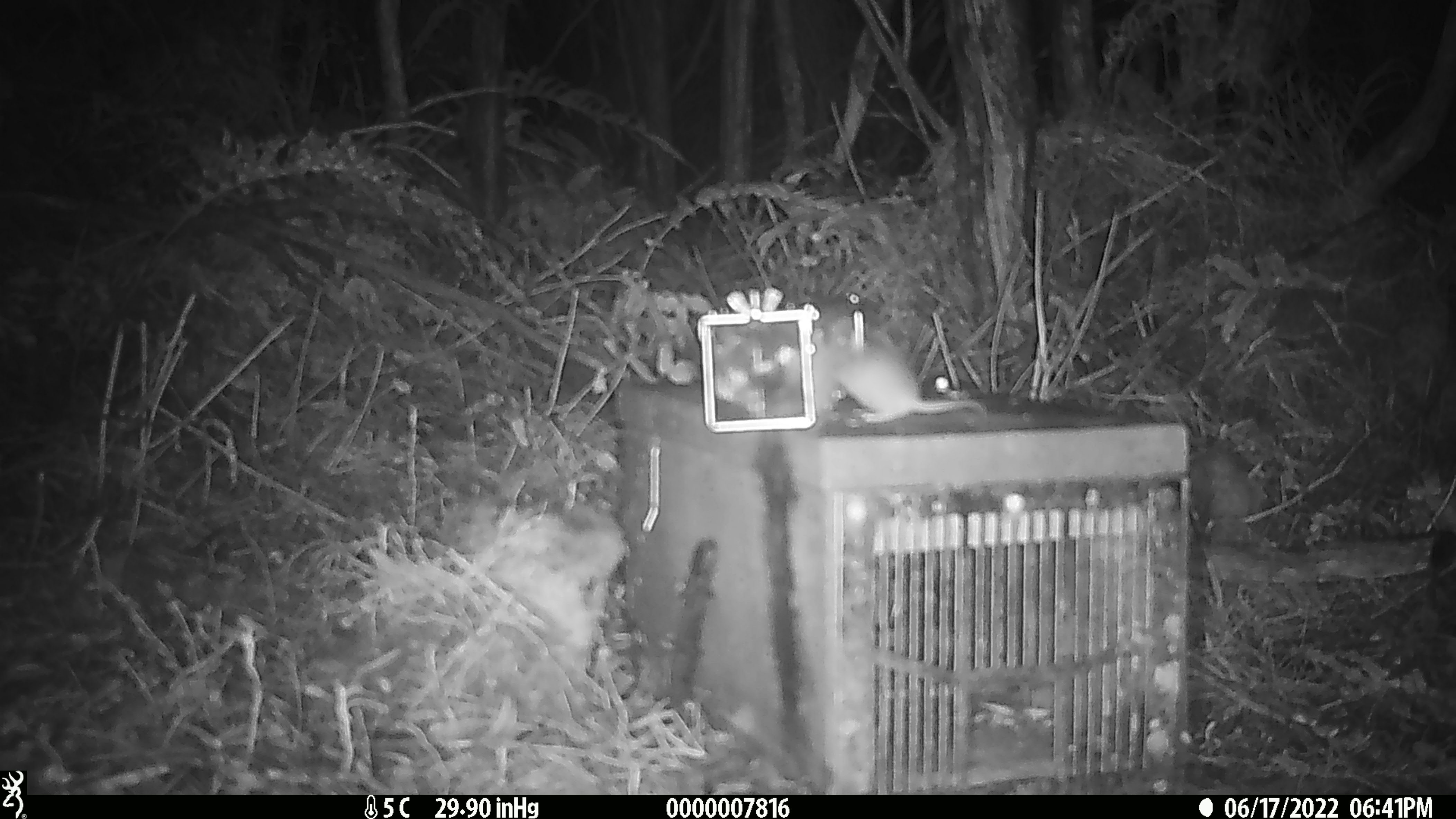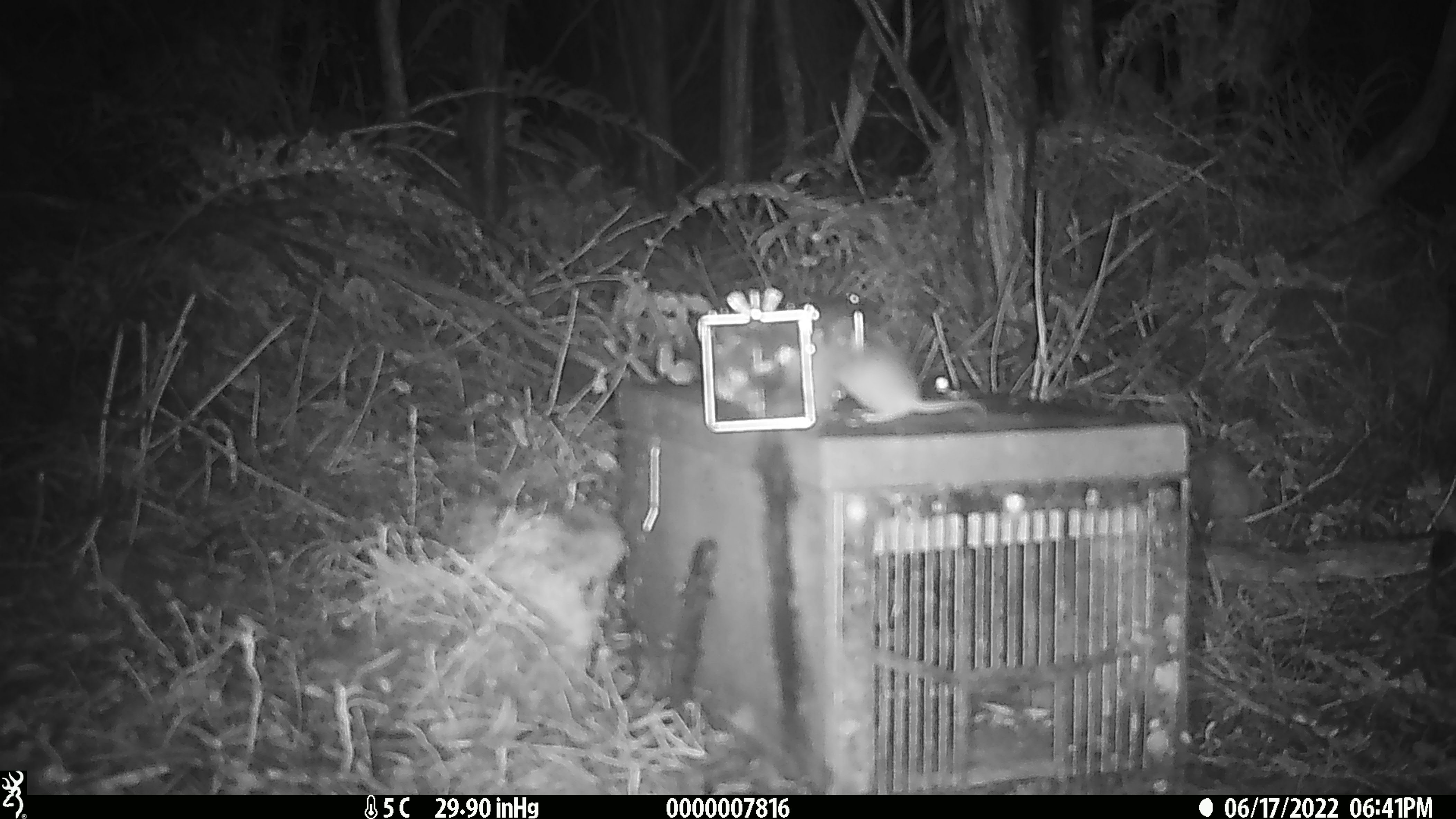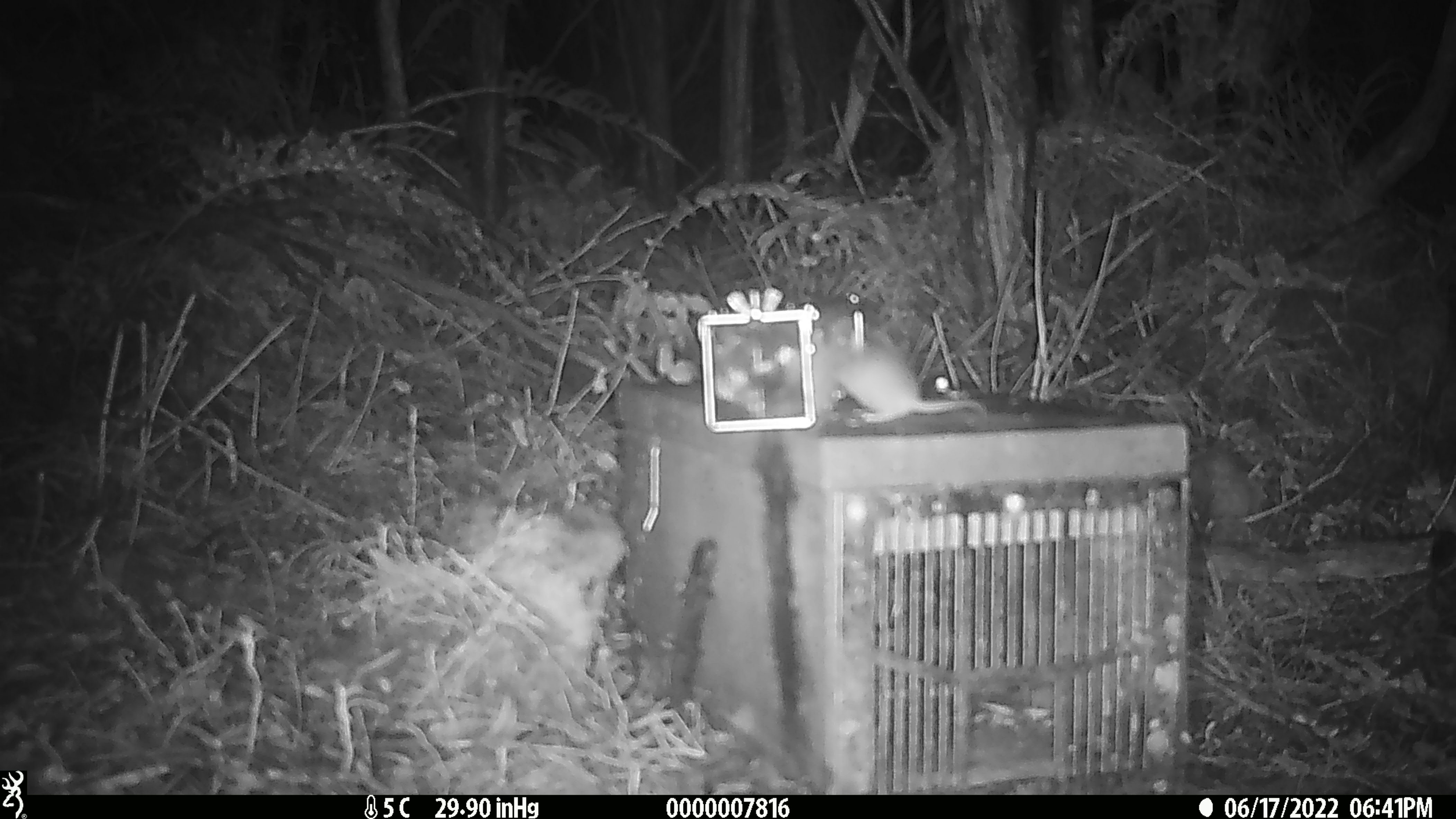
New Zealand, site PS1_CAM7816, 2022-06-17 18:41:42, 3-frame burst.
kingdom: Animalia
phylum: Chordata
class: Mammalia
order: Rodentia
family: Muridae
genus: Mus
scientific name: Mus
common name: mouse